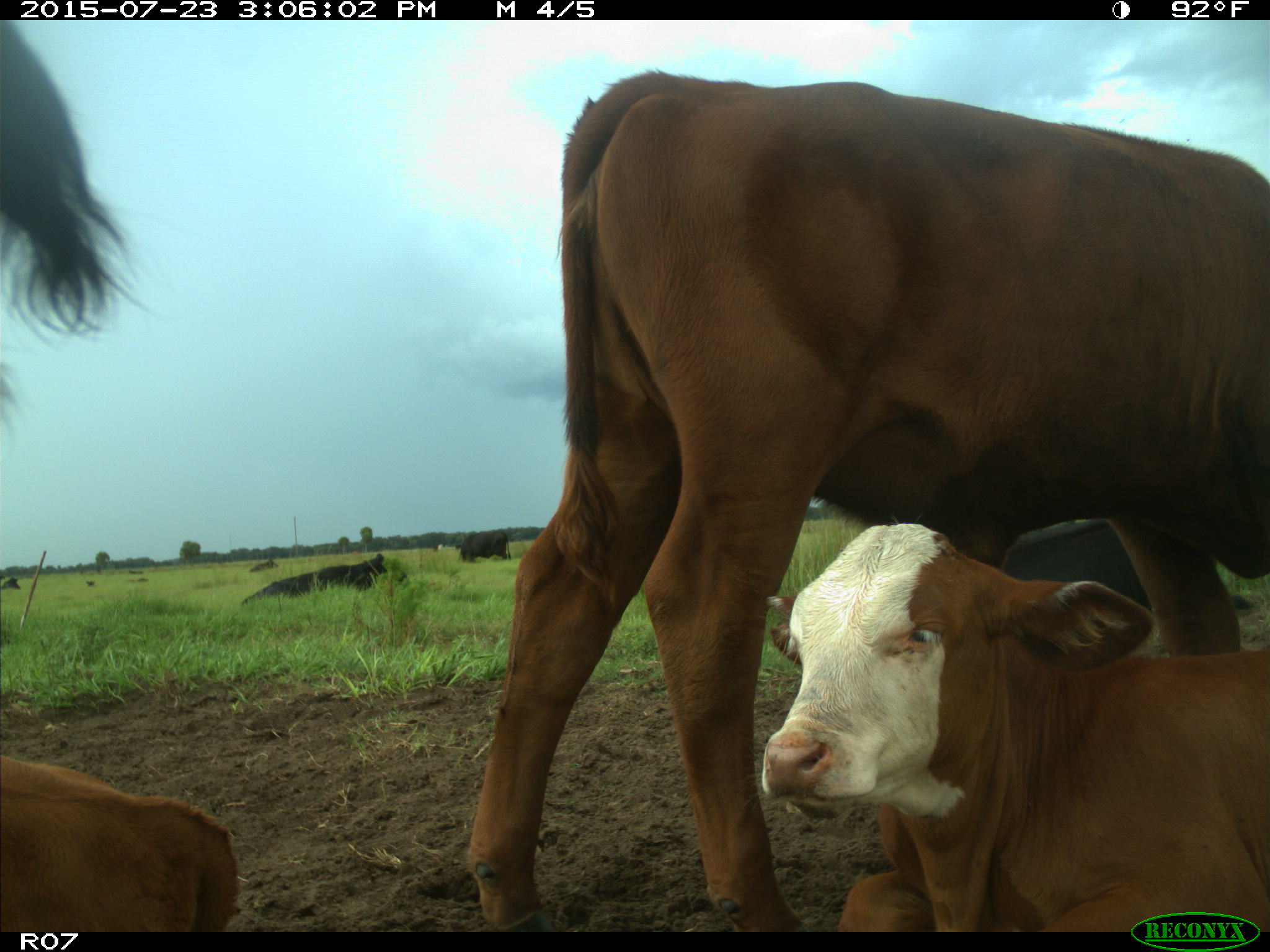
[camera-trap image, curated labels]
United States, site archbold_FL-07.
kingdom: Animalia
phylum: Chordata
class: Mammalia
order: Artiodactyla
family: Bovidae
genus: Bos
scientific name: Bos taurus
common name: domestic cow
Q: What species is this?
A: Bos taurus (domestic cow).